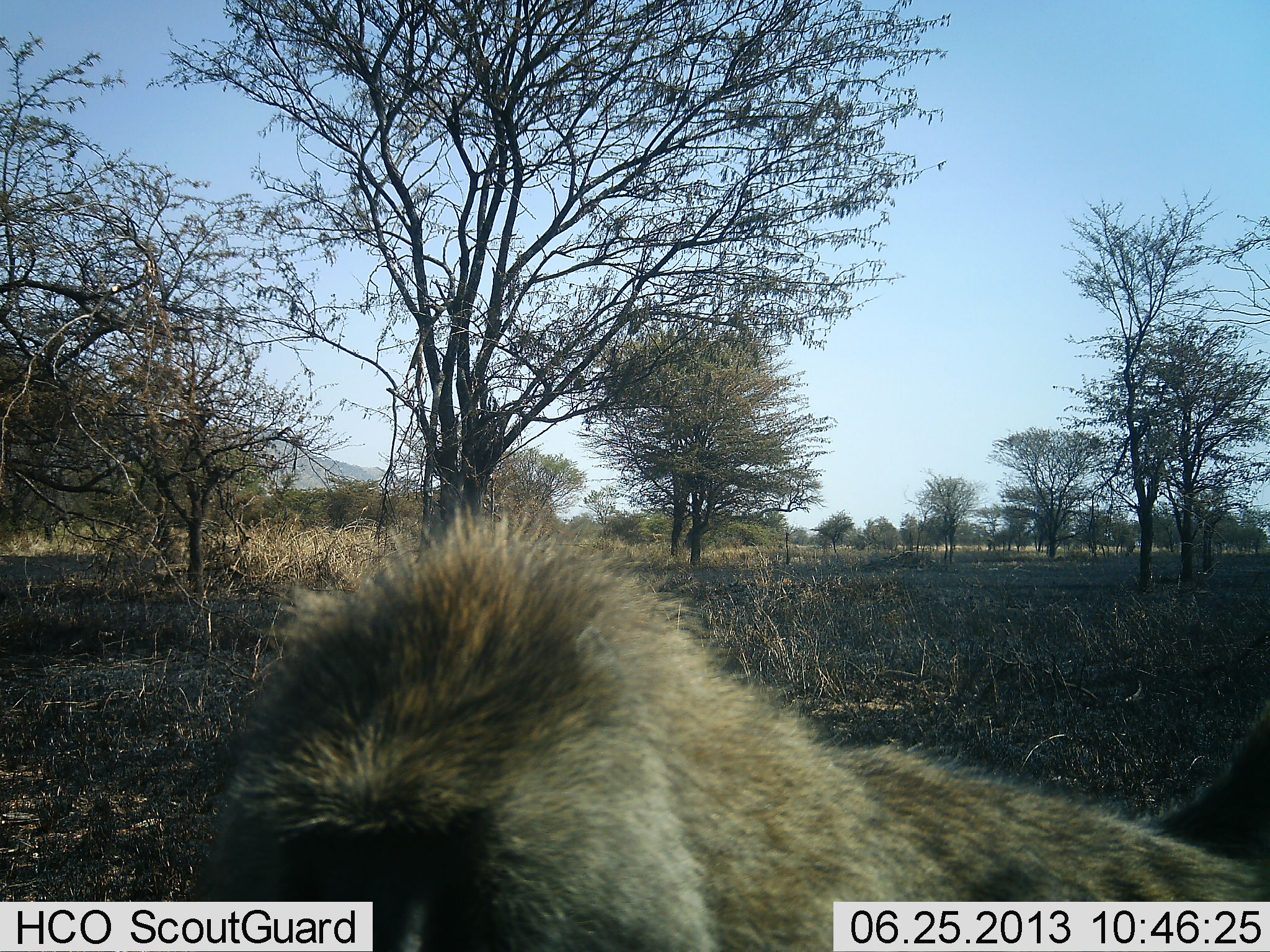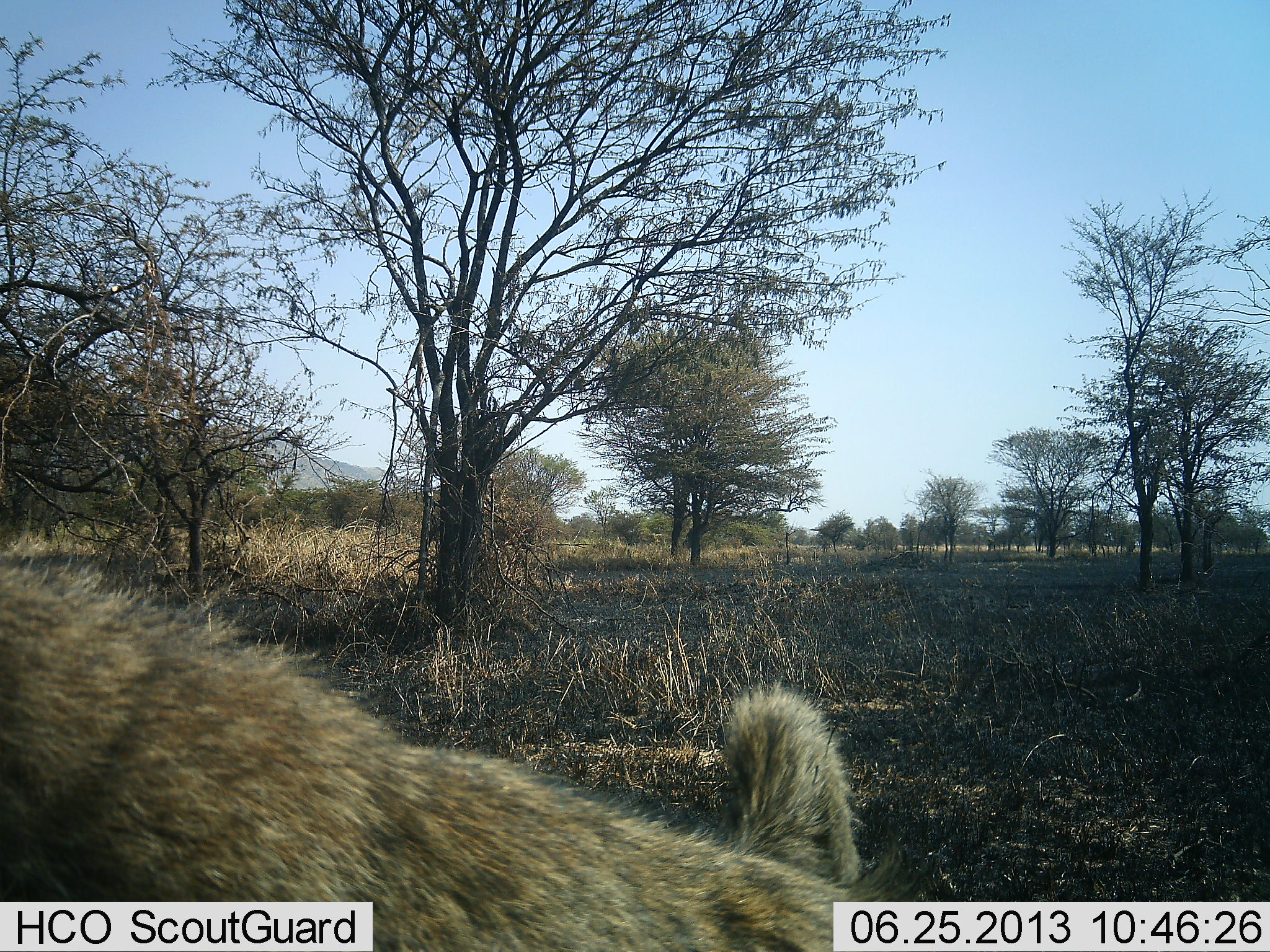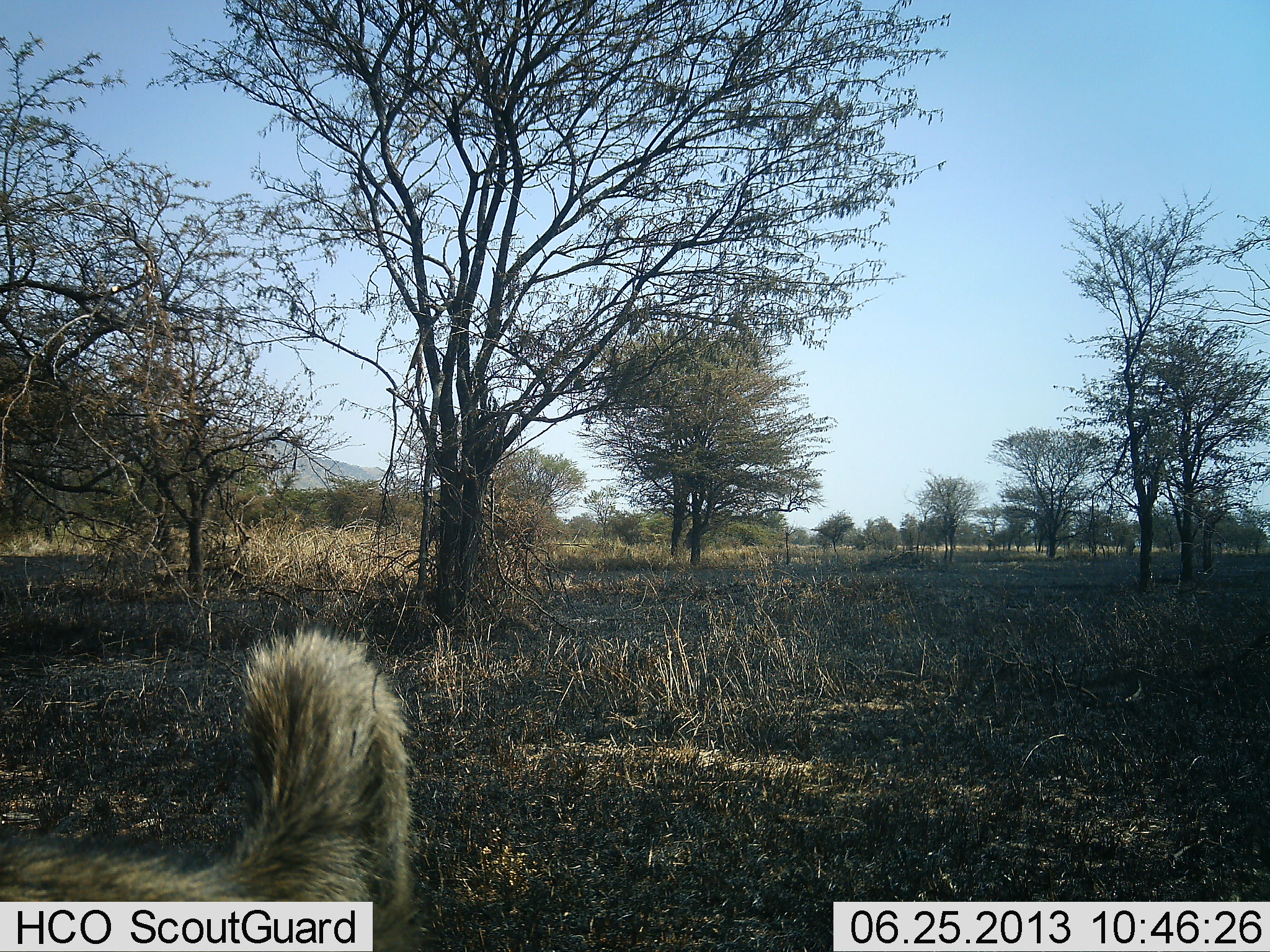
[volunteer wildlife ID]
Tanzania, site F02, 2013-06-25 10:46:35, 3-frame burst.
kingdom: Animalia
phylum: Chordata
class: Mammalia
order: Primates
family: Cercopithecidae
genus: Papio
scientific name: Papio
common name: baboon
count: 1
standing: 8%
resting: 4%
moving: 88%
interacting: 4%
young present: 0%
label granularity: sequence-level